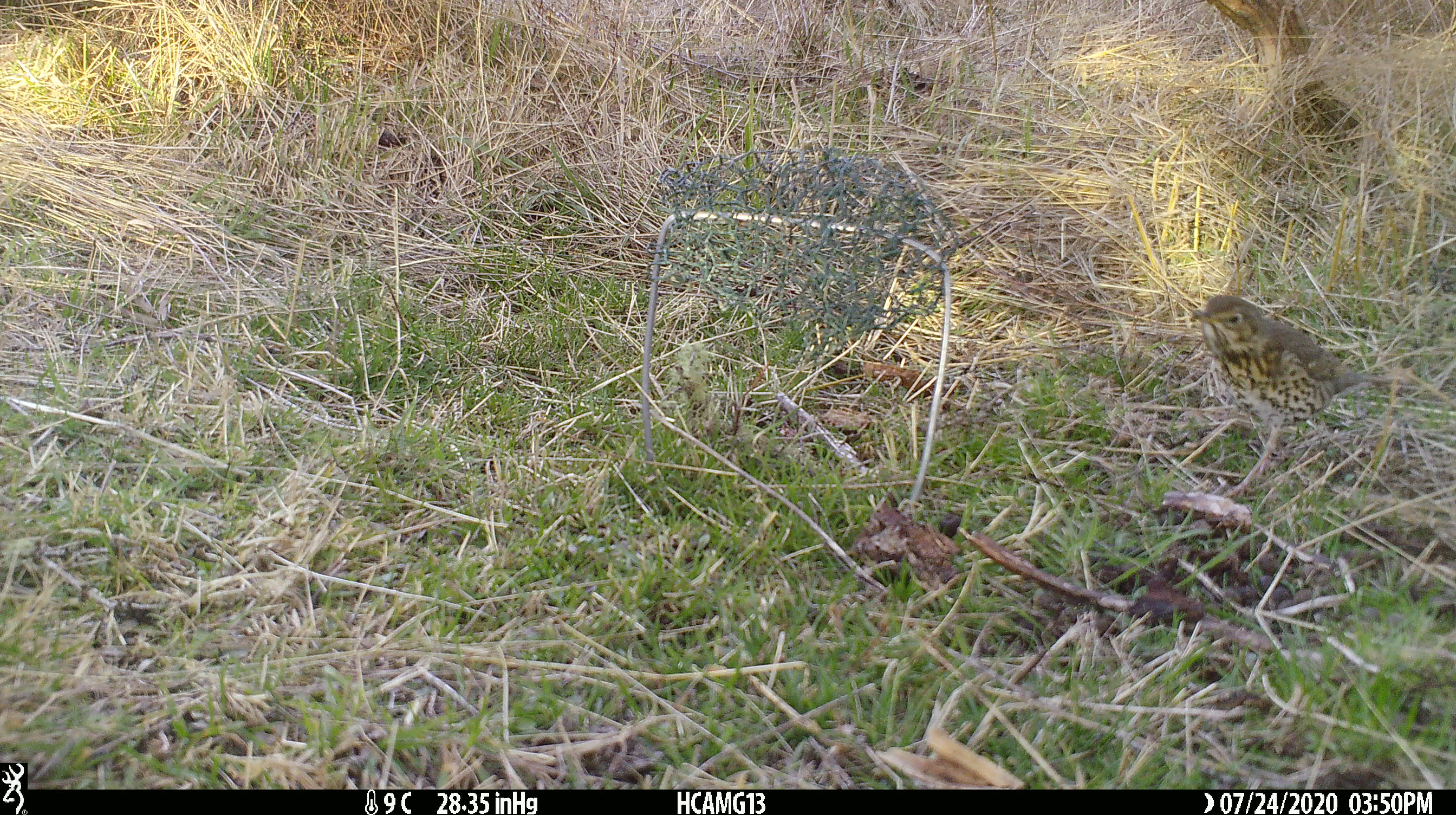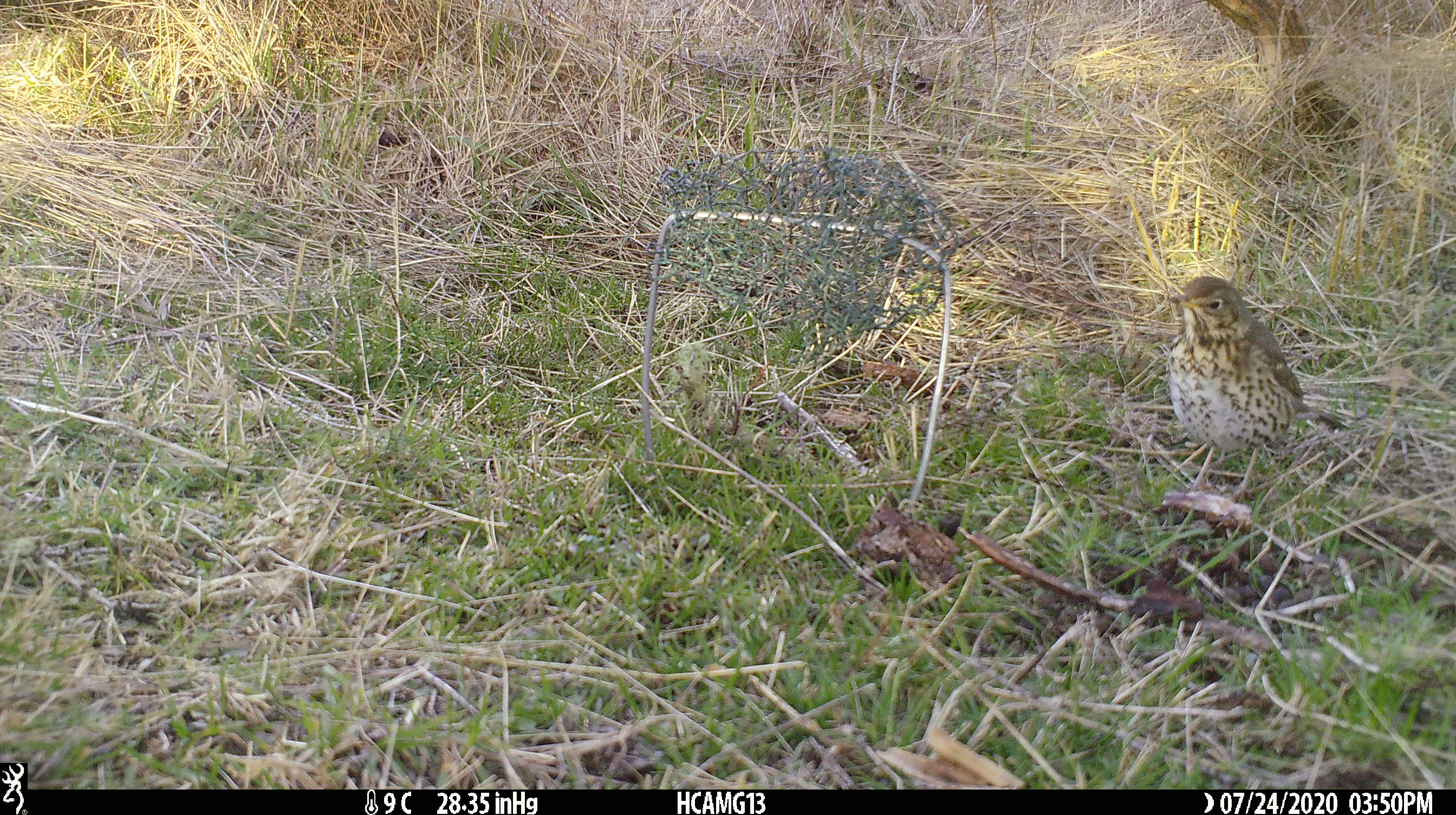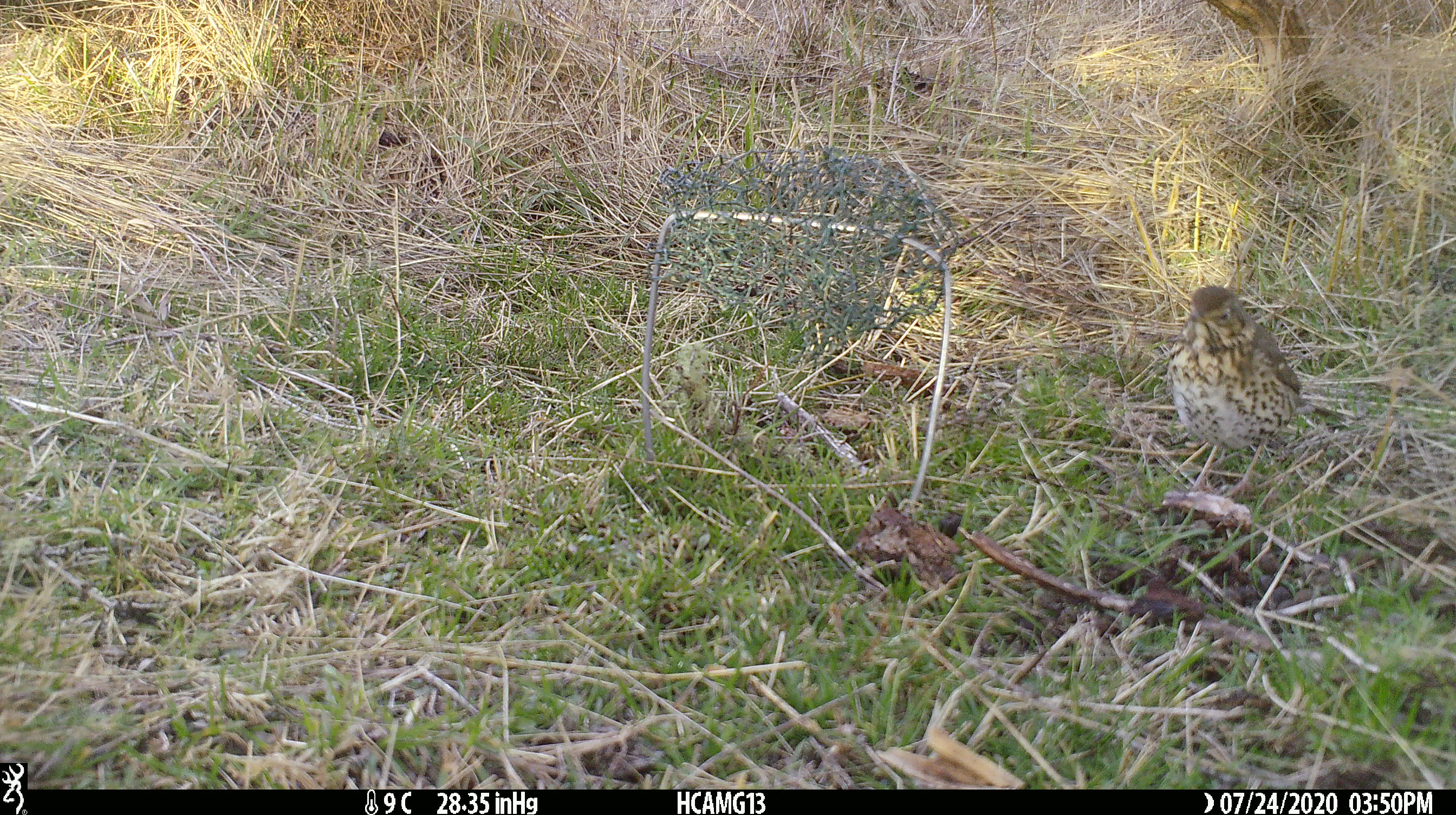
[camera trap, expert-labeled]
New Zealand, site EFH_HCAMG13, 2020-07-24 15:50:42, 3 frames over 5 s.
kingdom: Animalia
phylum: Chordata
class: Aves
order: Passeriformes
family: Turdidae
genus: Turdus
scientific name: Turdus philomelos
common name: song thrush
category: thrush